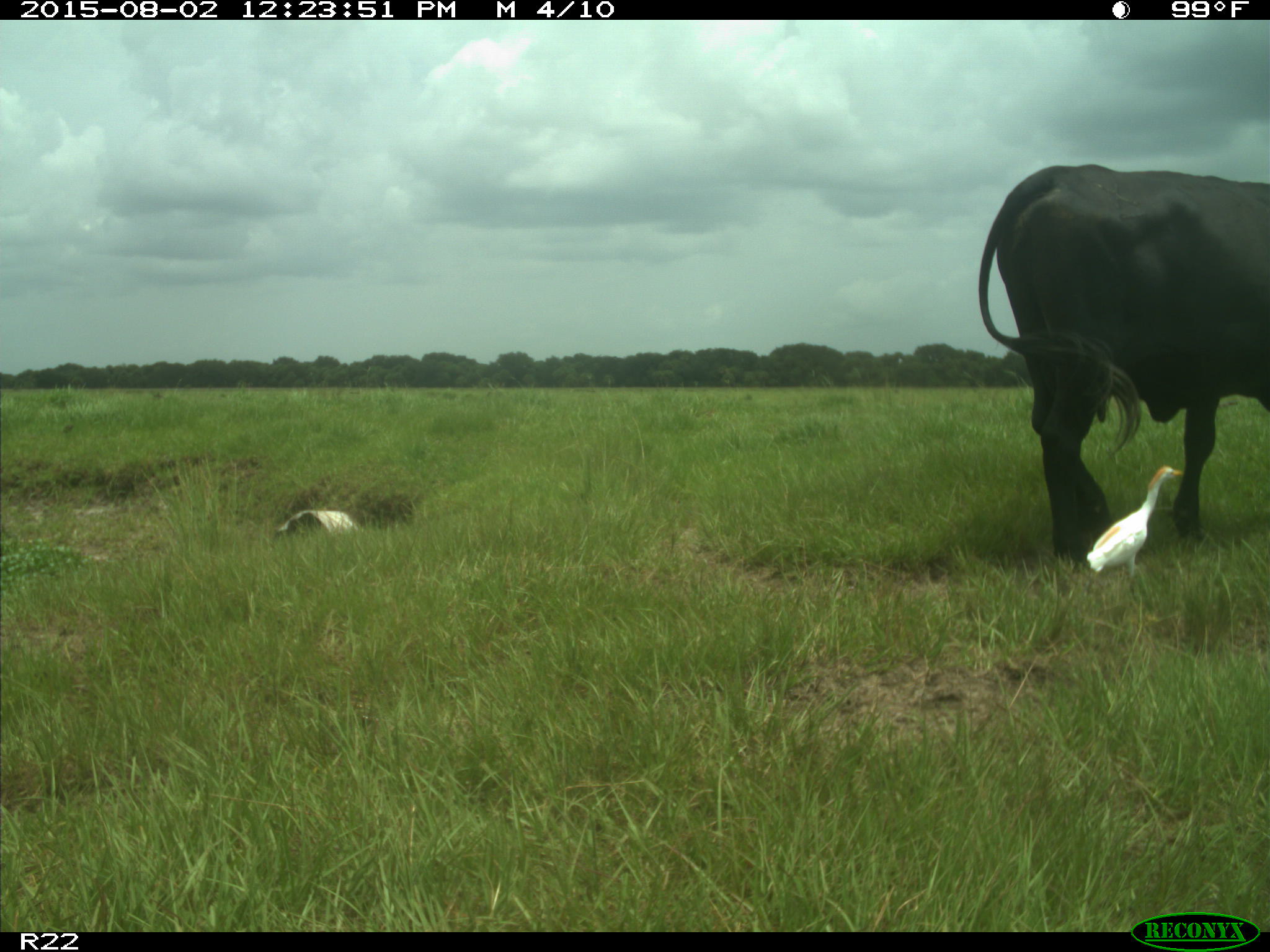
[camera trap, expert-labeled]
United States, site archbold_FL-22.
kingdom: Animalia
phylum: Chordata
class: Mammalia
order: Artiodactyla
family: Bovidae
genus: Bos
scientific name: Bos taurus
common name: domestic cow